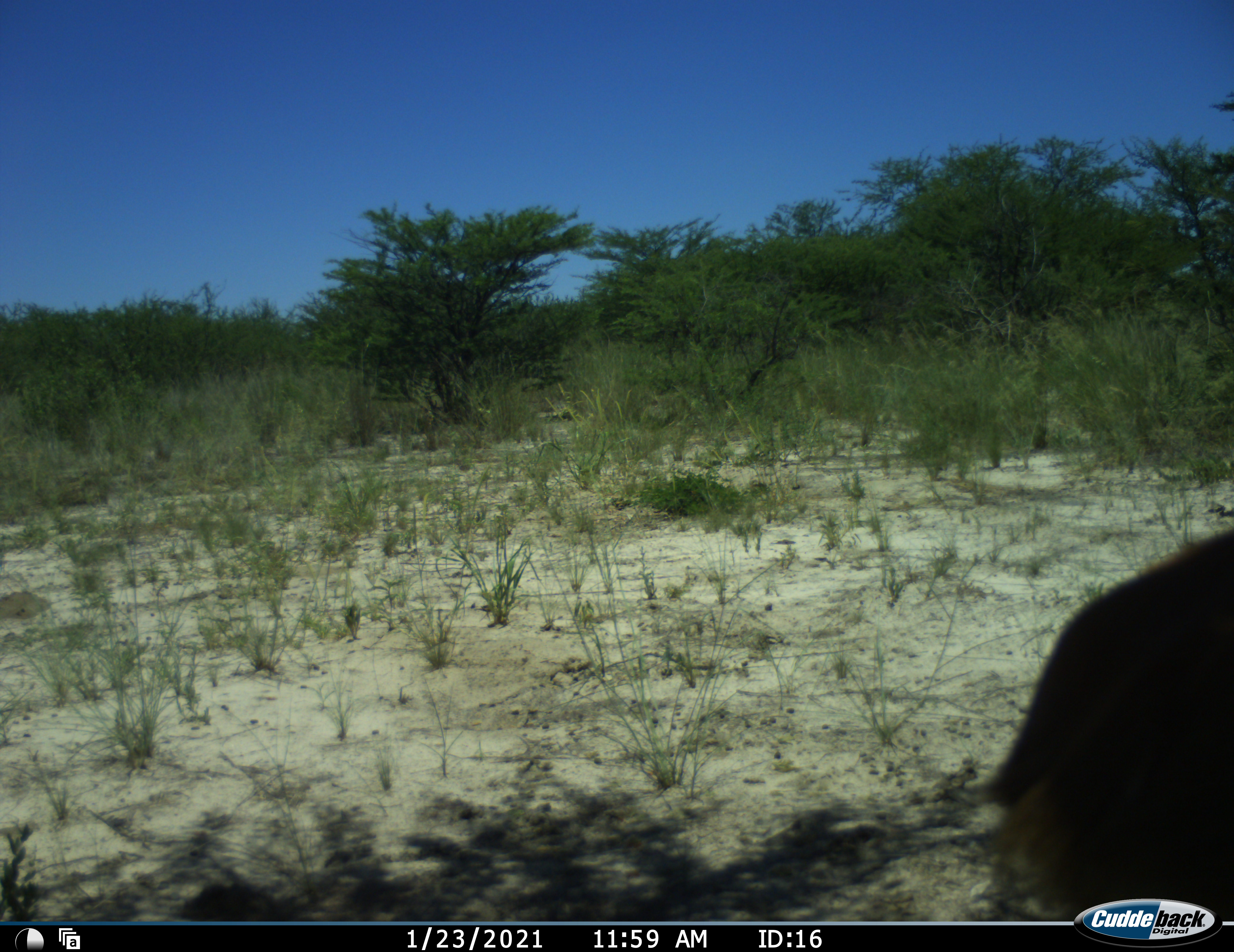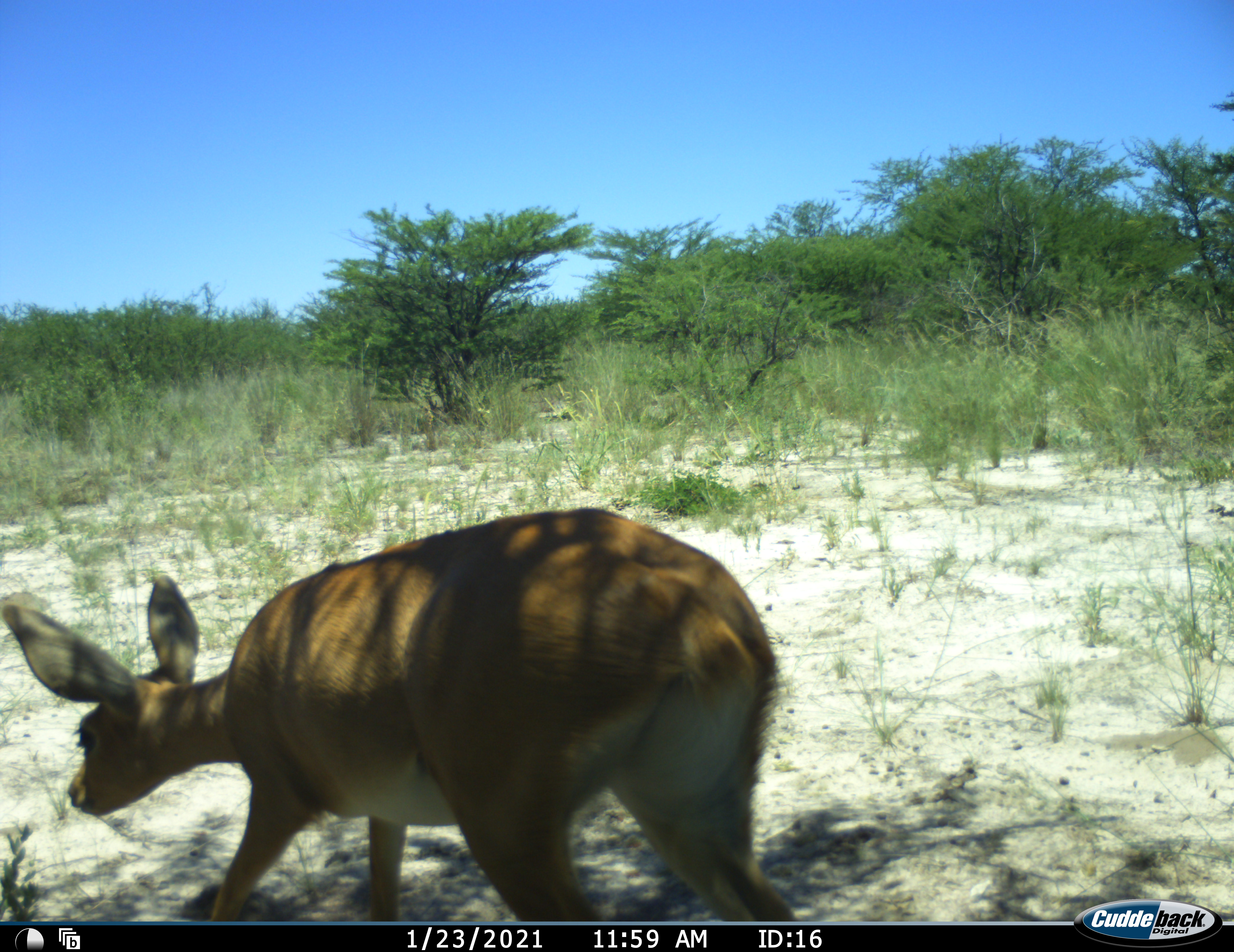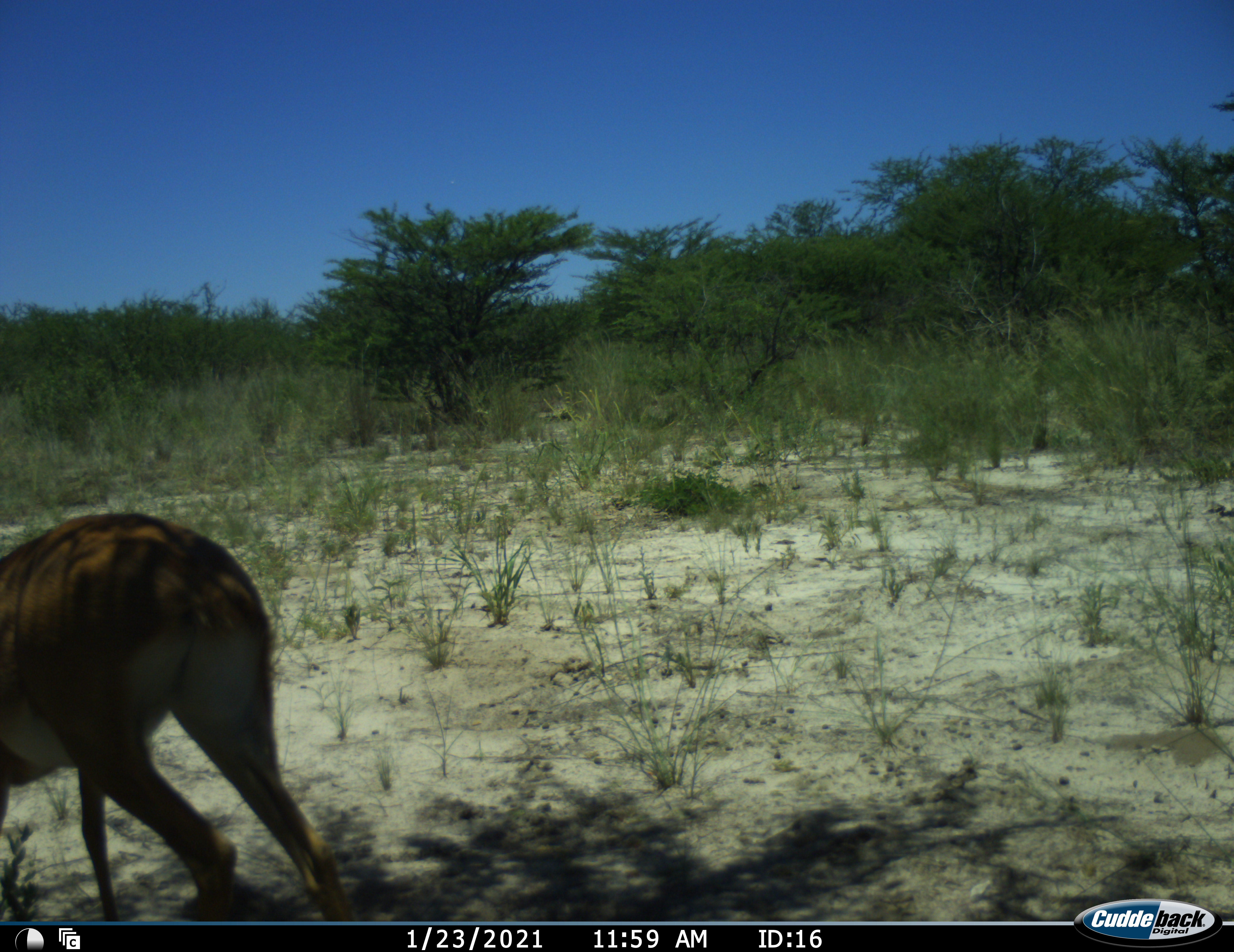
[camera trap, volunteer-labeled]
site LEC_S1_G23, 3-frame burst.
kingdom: Animalia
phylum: Chordata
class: Mammalia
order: Artiodactyla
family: Bovidae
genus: Raphicerus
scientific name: Raphicerus campestris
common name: steenbok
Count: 1.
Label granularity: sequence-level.